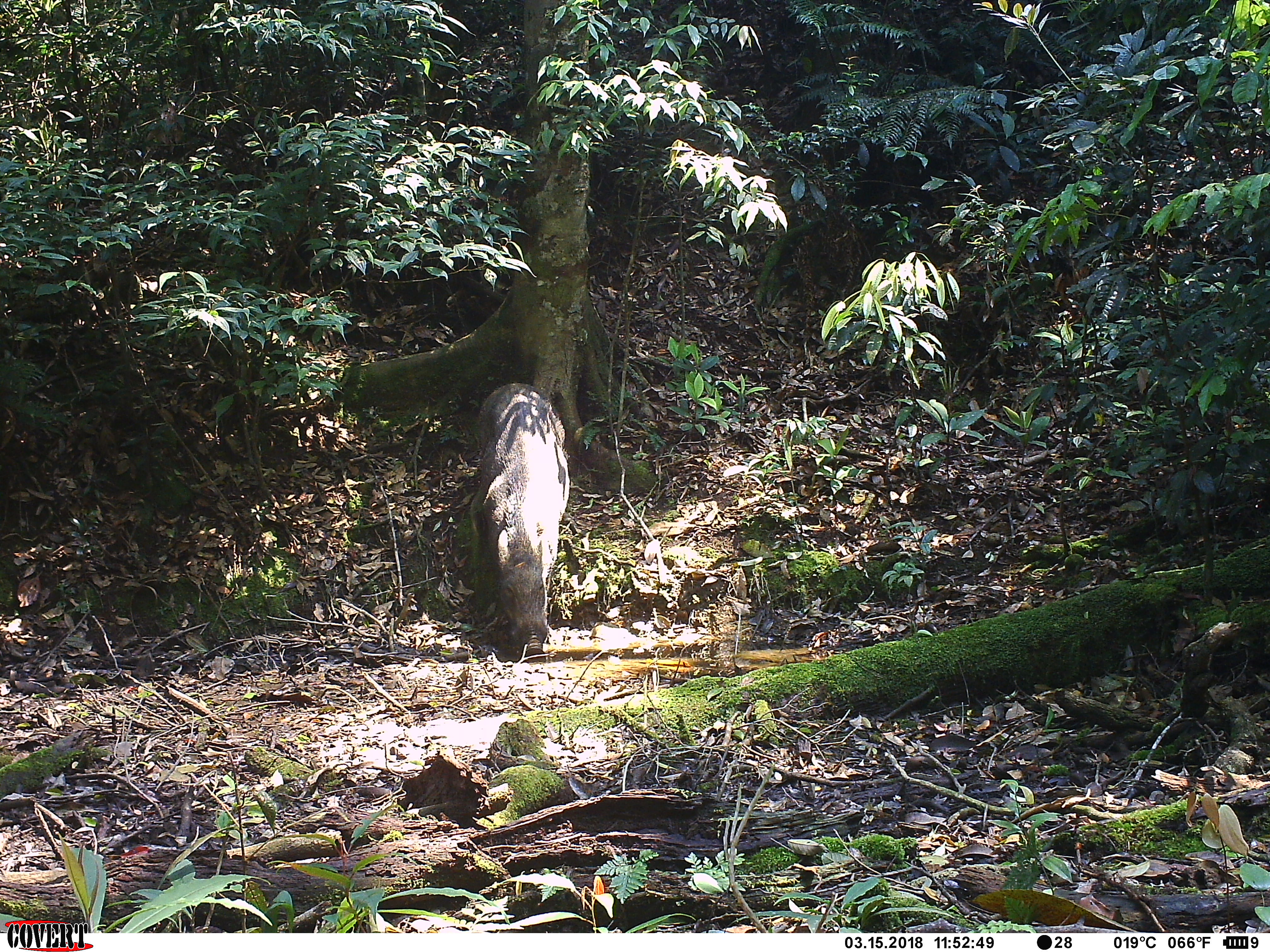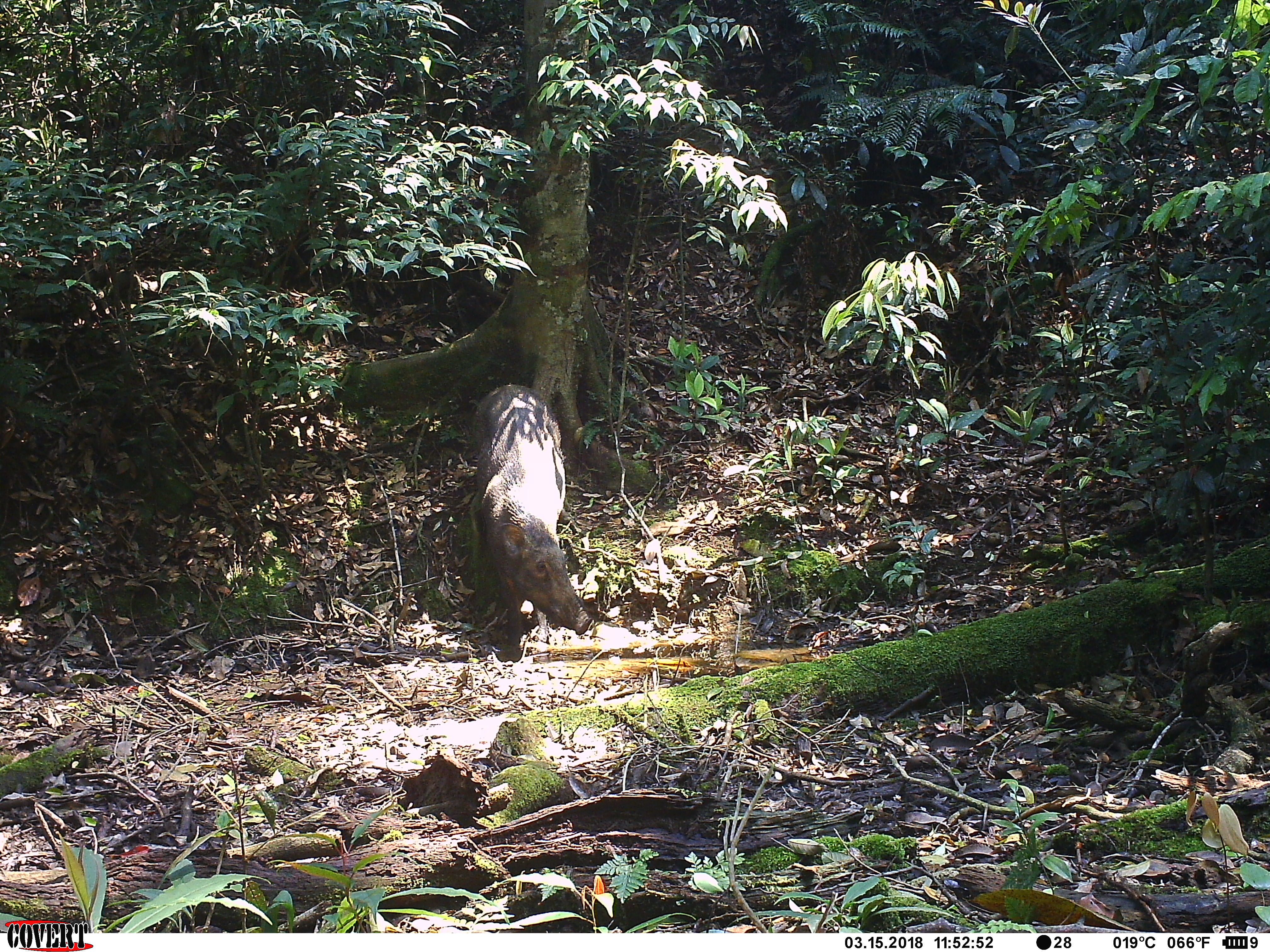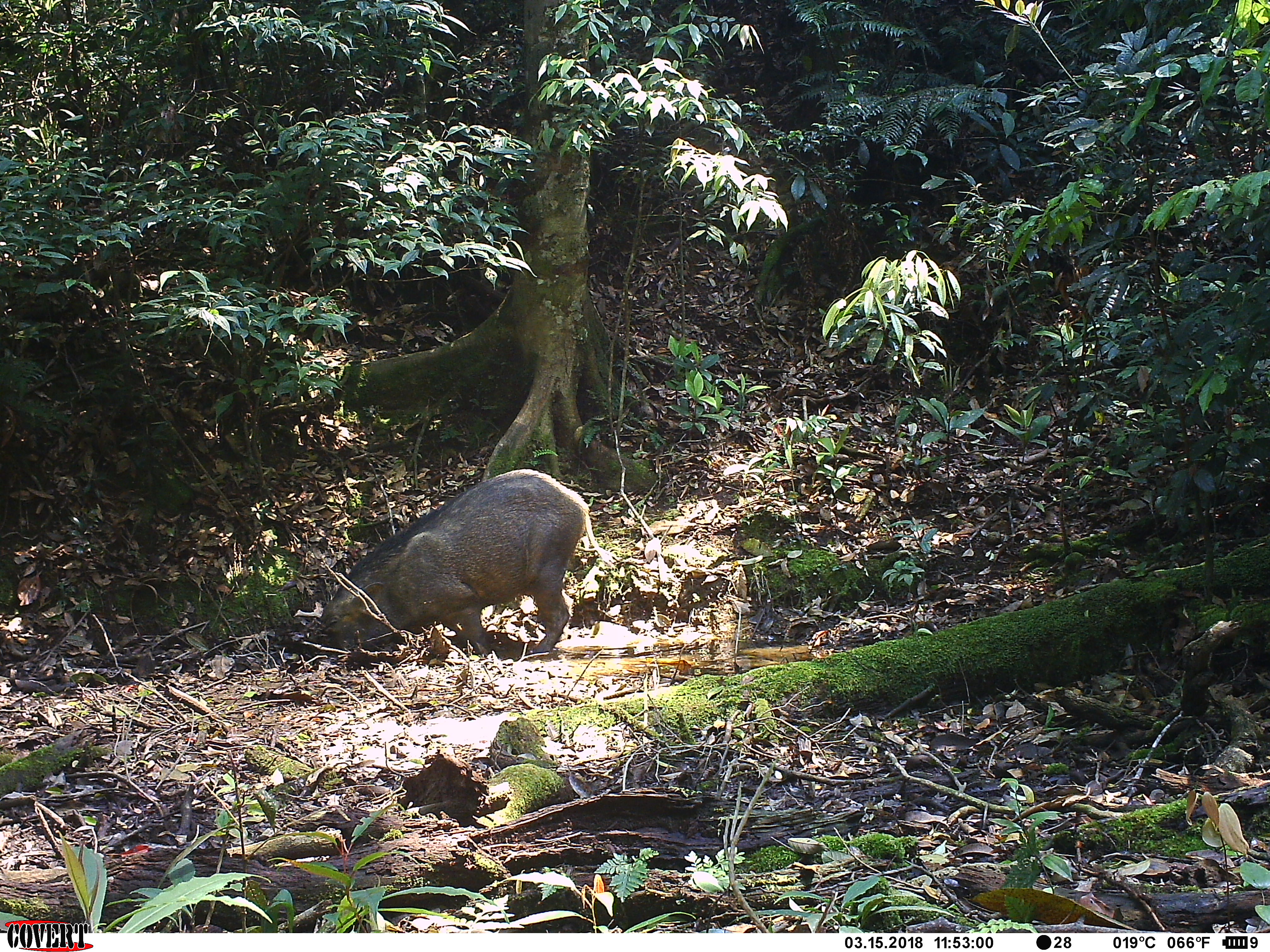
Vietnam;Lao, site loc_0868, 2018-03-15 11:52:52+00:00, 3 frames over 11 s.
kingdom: Animalia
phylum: Chordata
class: Mammalia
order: Artiodactyla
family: Suidae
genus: Sus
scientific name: Sus scrofa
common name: eurasian wild pig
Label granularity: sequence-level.